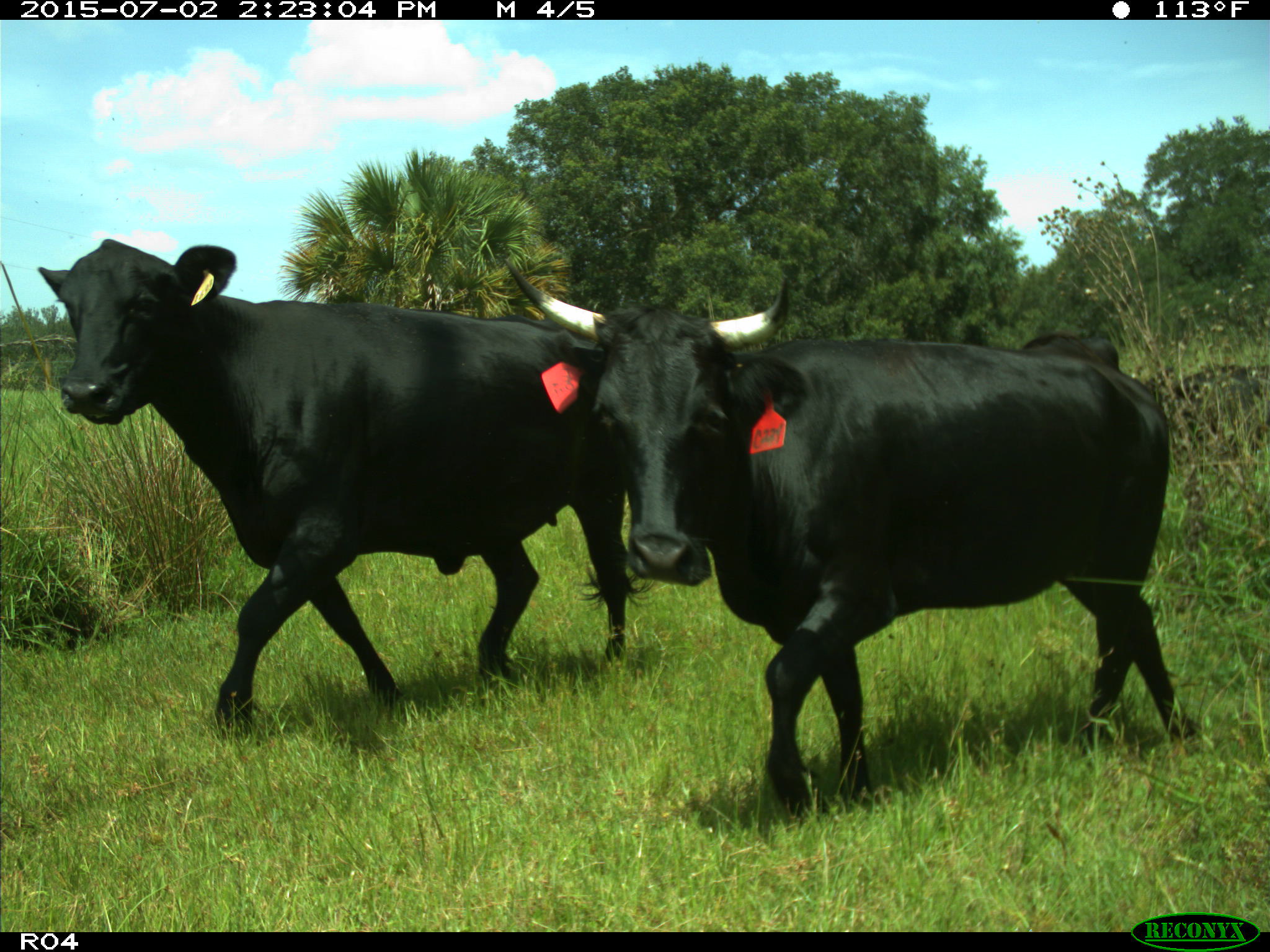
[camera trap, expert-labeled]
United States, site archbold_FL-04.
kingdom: Animalia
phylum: Chordata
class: Mammalia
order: Artiodactyla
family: Bovidae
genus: Bos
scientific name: Bos taurus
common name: domestic cow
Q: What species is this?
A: Bos taurus (domestic cow).